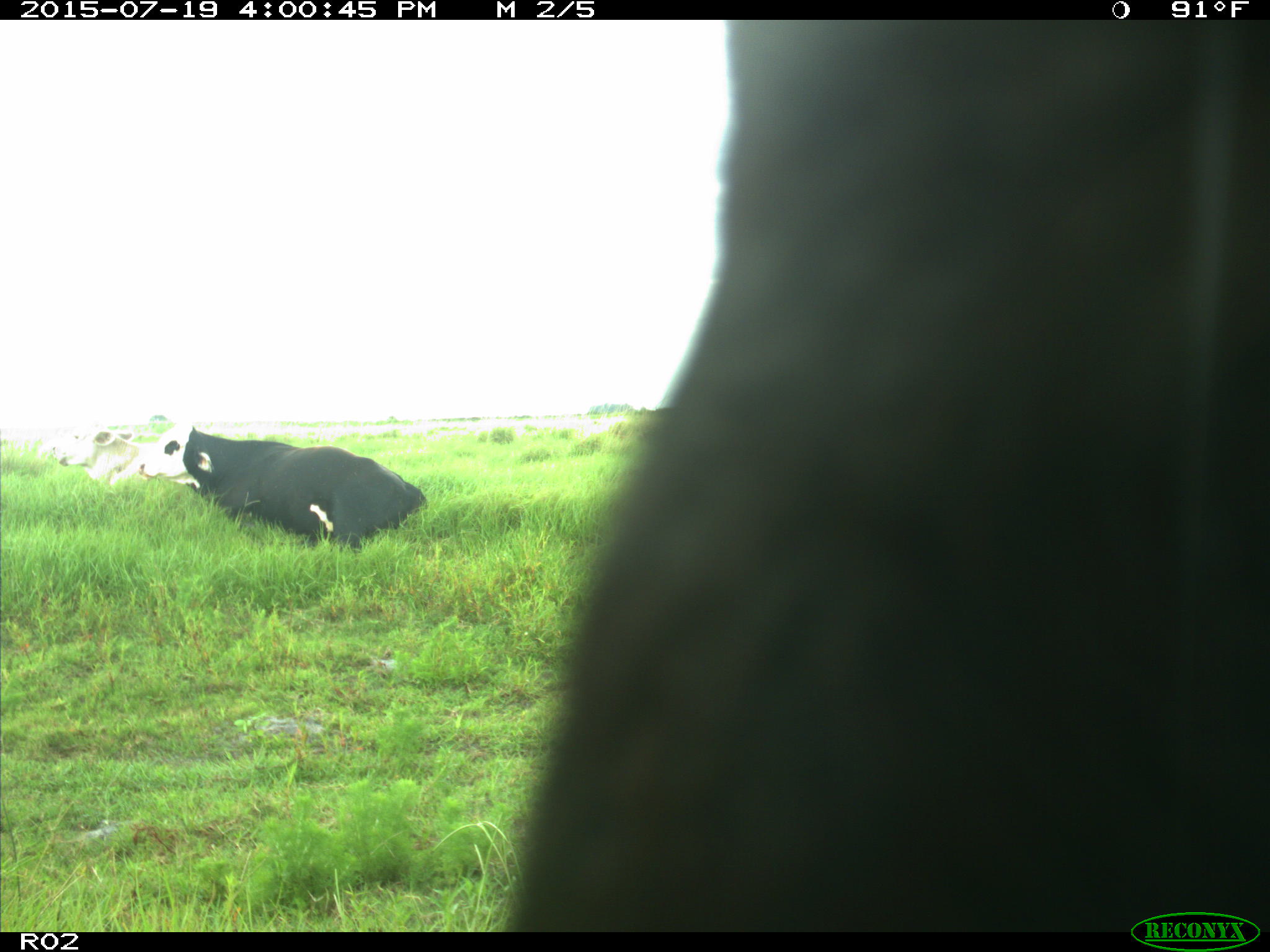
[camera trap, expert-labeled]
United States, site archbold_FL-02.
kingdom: Animalia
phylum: Chordata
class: Mammalia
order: Artiodactyla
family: Bovidae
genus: Bos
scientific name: Bos taurus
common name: domestic cow